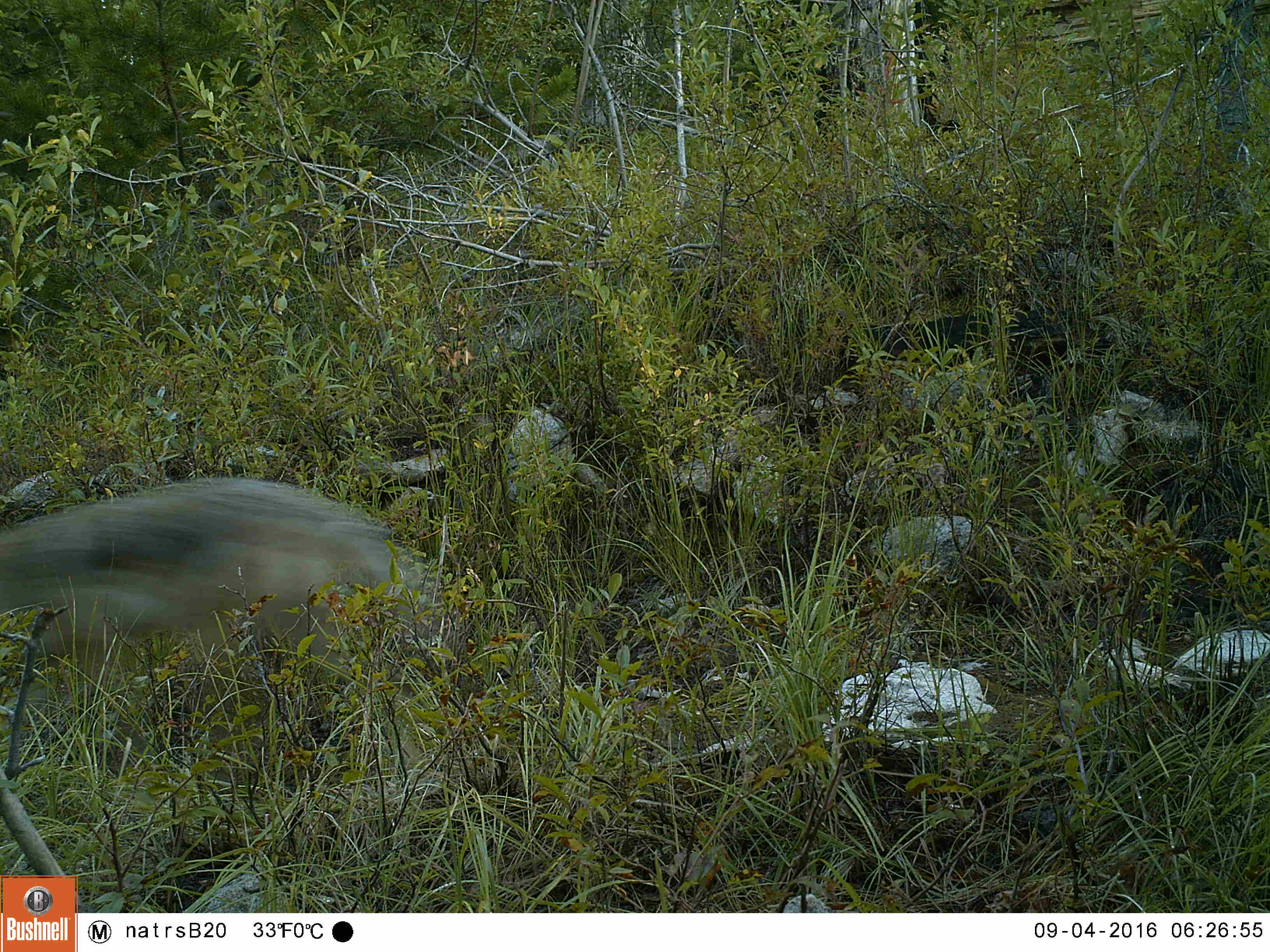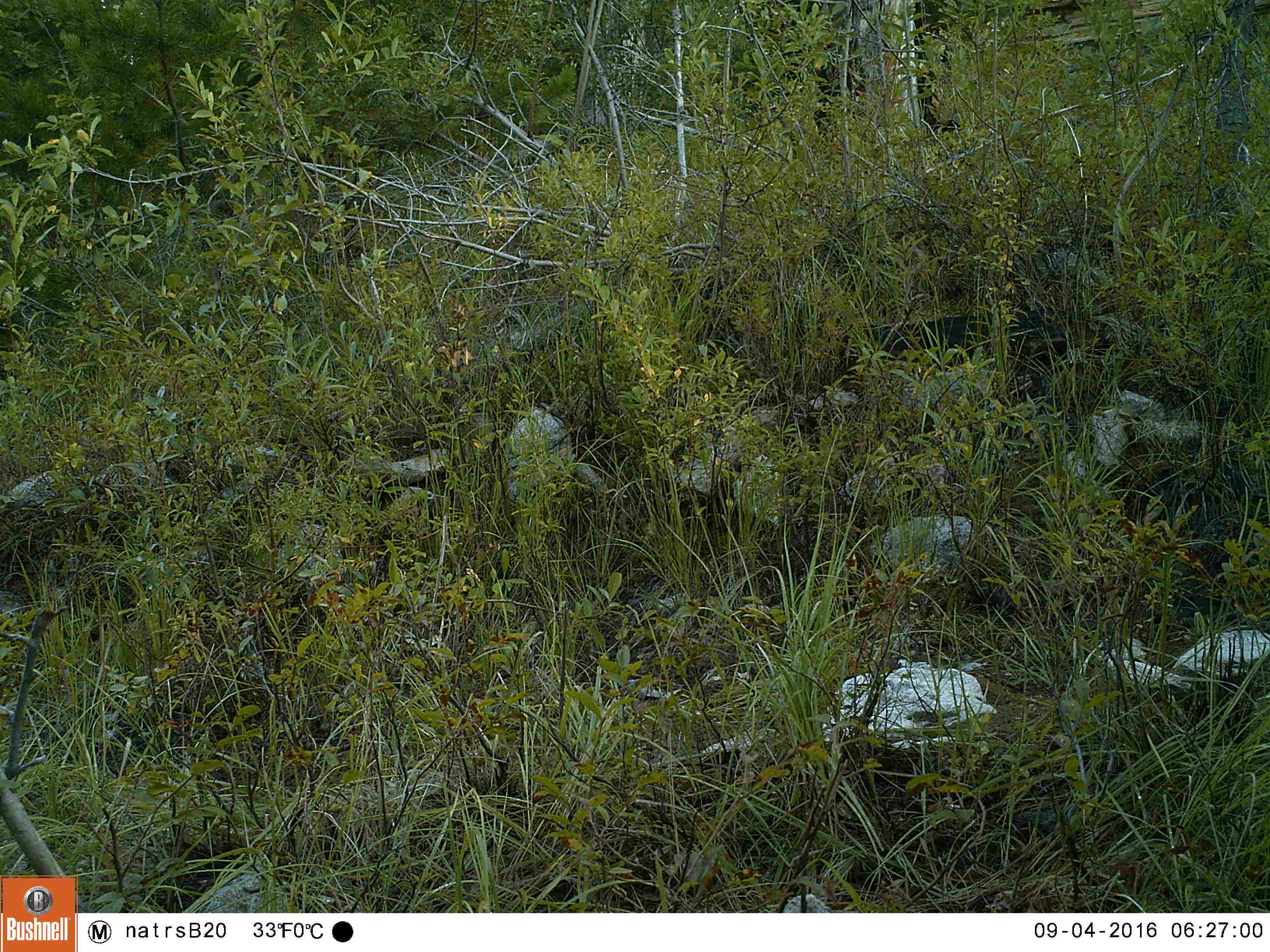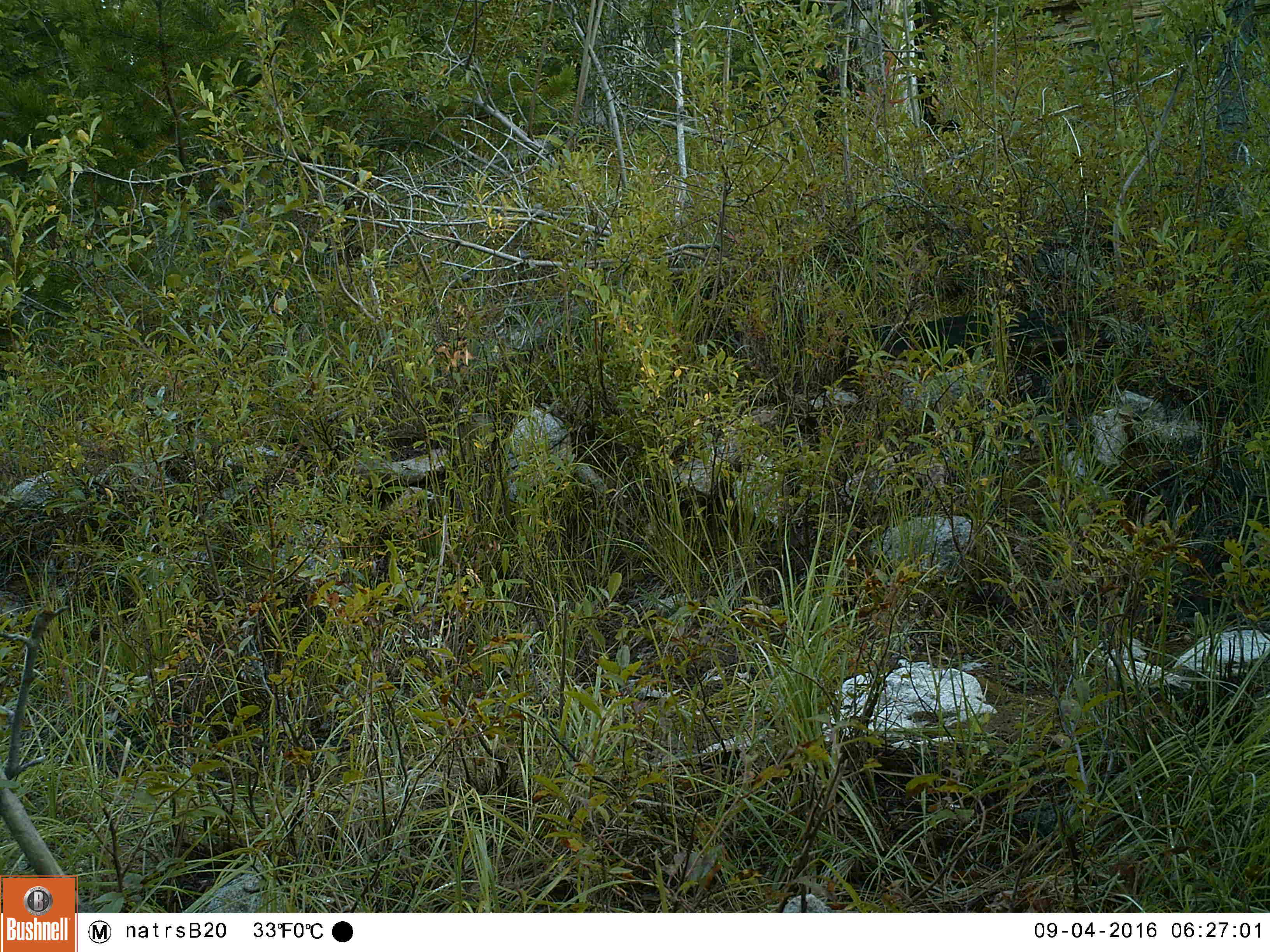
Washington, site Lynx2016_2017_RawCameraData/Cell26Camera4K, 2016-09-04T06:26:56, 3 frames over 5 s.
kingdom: Animalia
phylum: Chordata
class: Mammalia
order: Carnivora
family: Canidae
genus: Canis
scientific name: Canis latrans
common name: coyote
Canis latrans (coyote). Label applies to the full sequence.